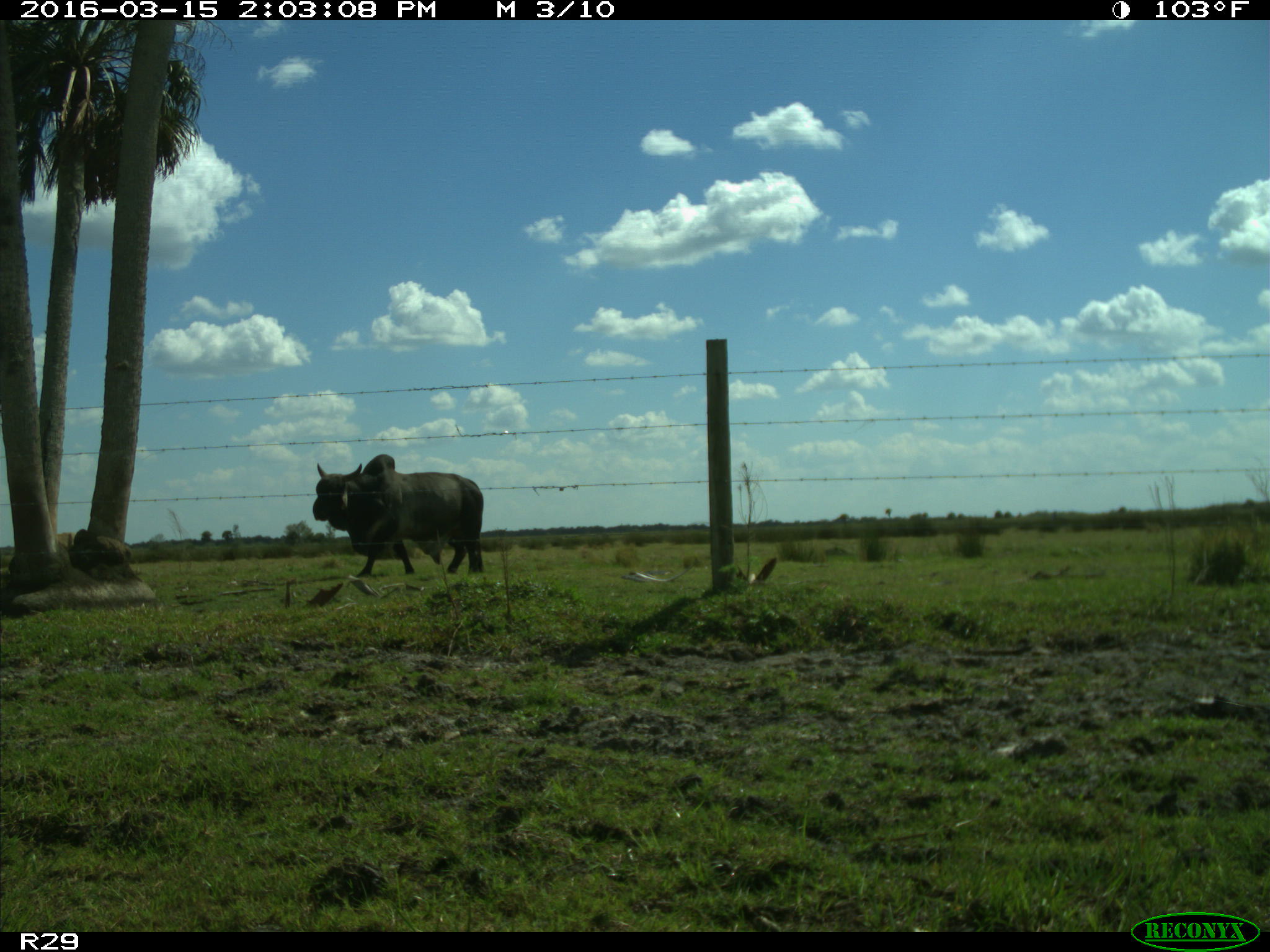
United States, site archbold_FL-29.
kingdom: Animalia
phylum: Chordata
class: Mammalia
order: Artiodactyla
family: Bovidae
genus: Bos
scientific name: Bos taurus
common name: domestic cow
Bos taurus (domestic cow).